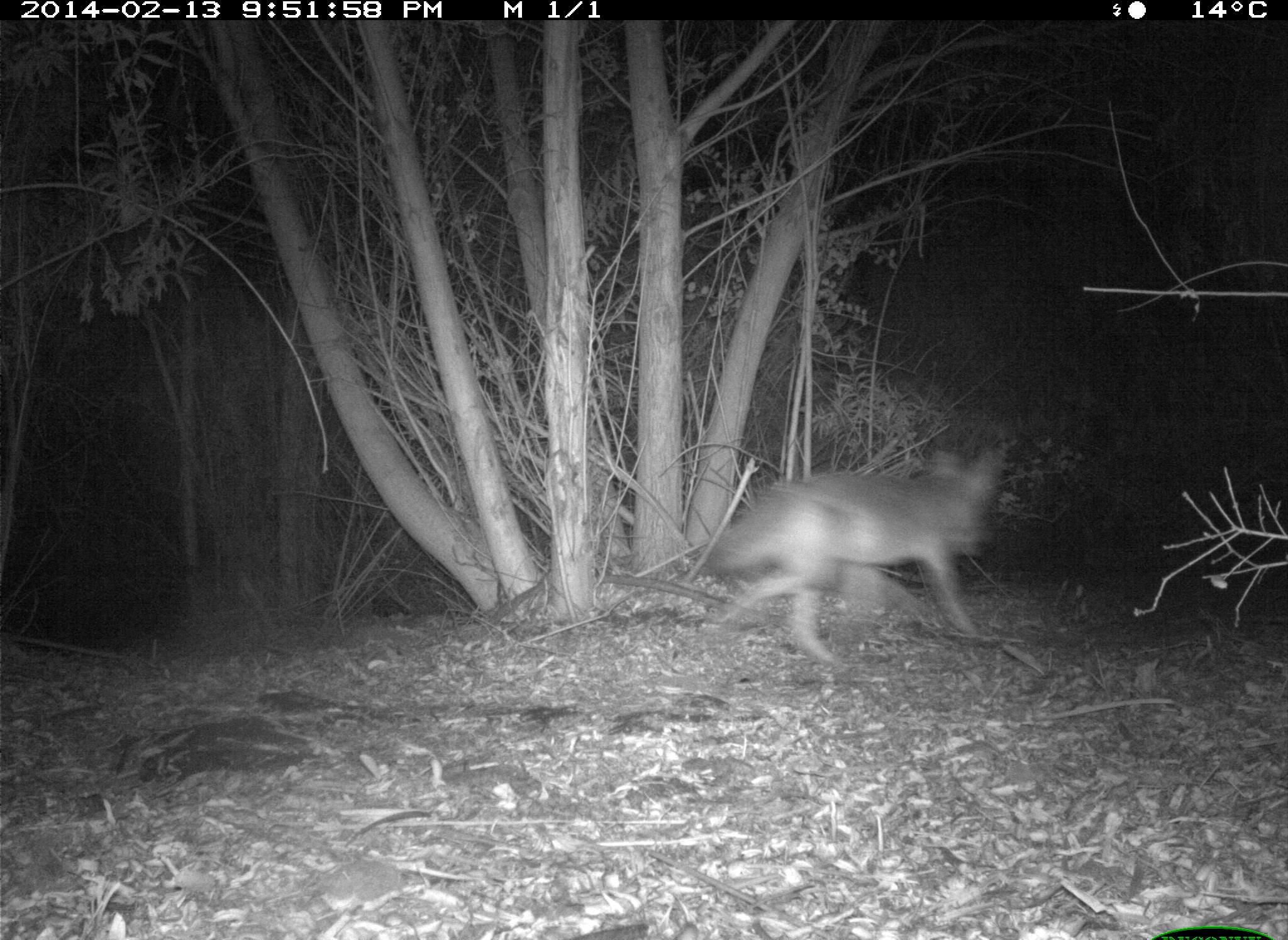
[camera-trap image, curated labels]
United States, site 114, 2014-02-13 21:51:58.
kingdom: Animalia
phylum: Chordata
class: Mammalia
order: Carnivora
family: Canidae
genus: Canis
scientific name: Canis latrans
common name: coyote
Coyote (Canis latrans).